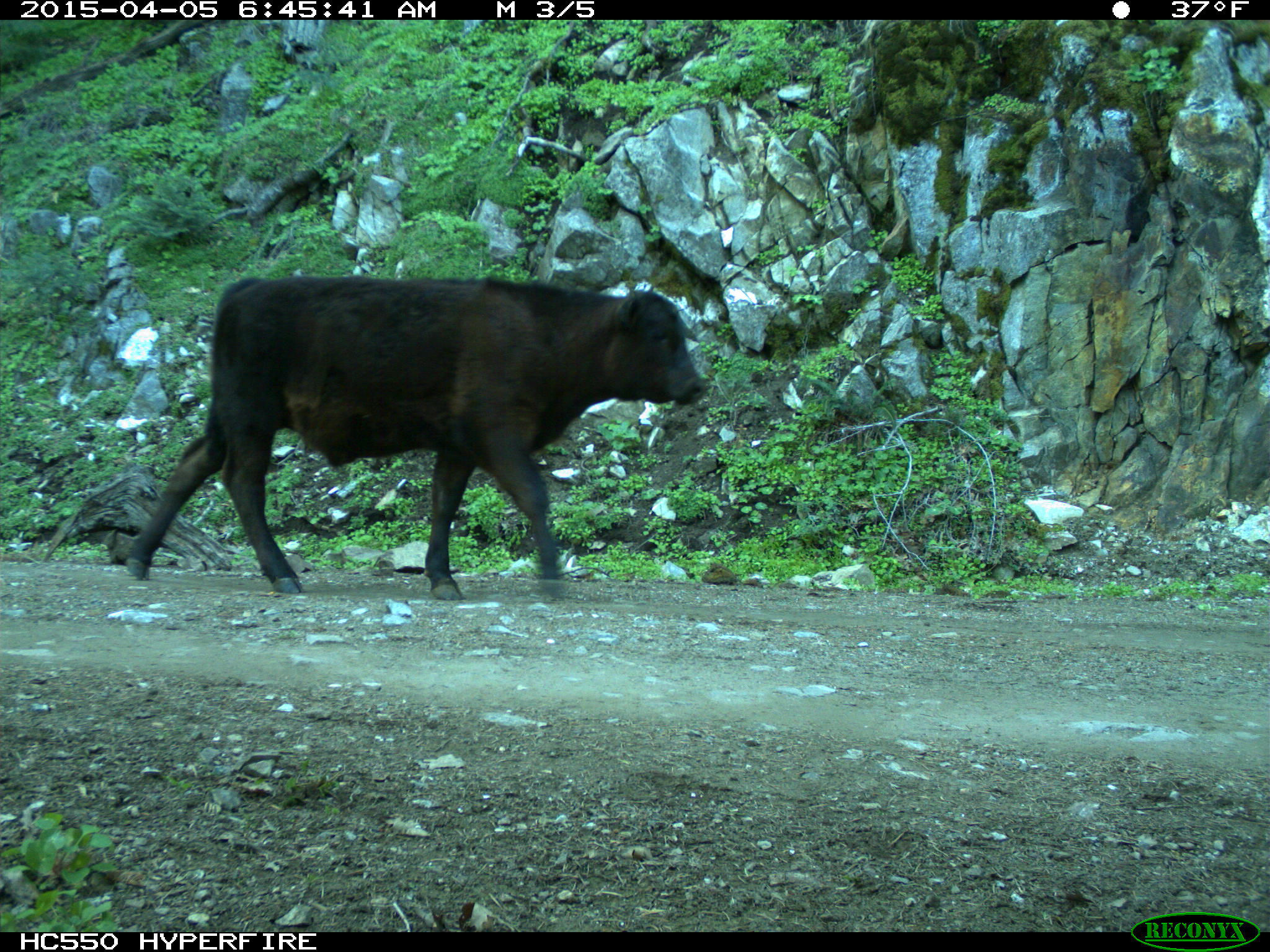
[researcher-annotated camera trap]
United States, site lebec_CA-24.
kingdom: Animalia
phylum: Chordata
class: Mammalia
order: Artiodactyla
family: Bovidae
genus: Bos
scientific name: Bos taurus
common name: domestic cow